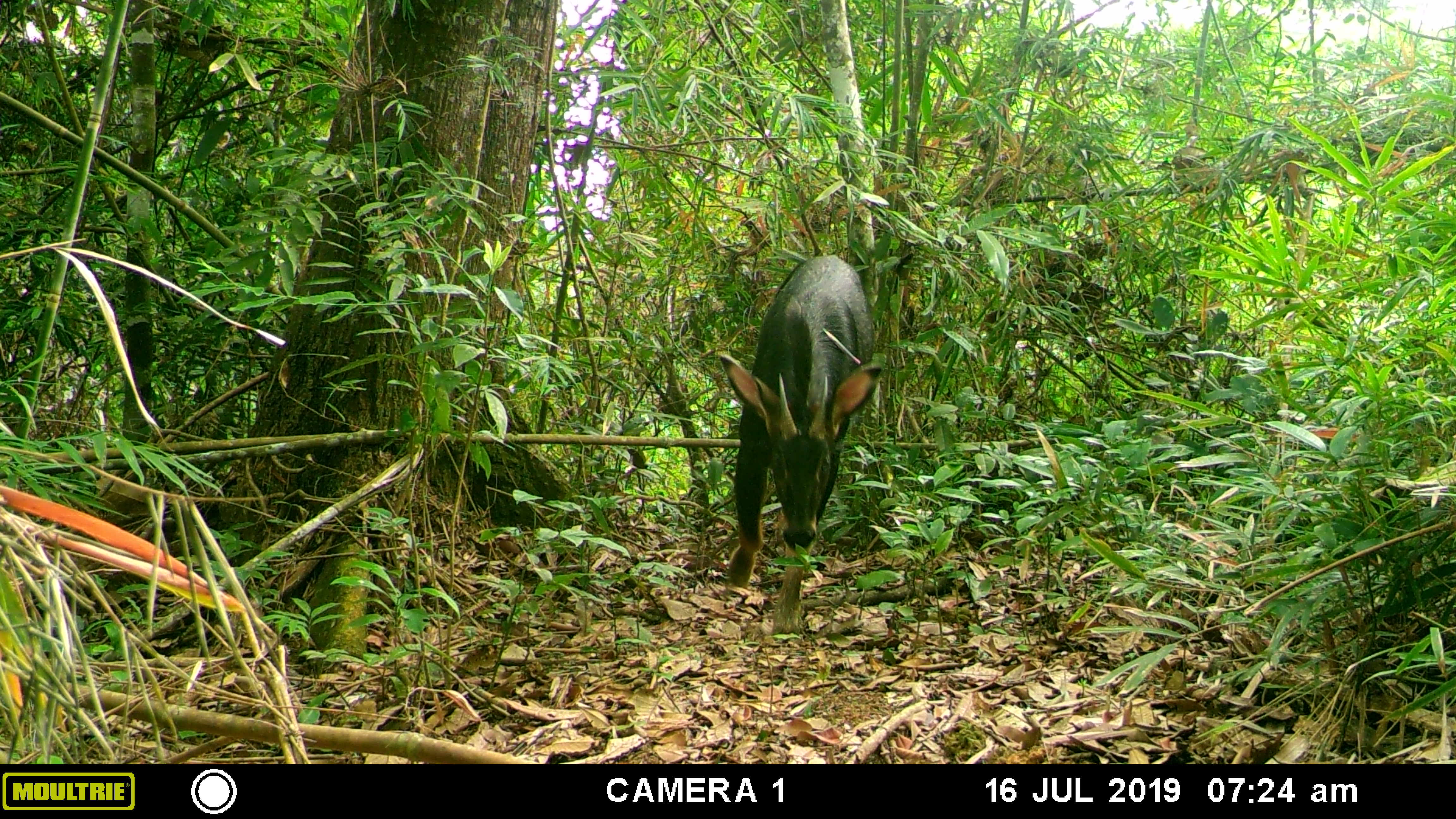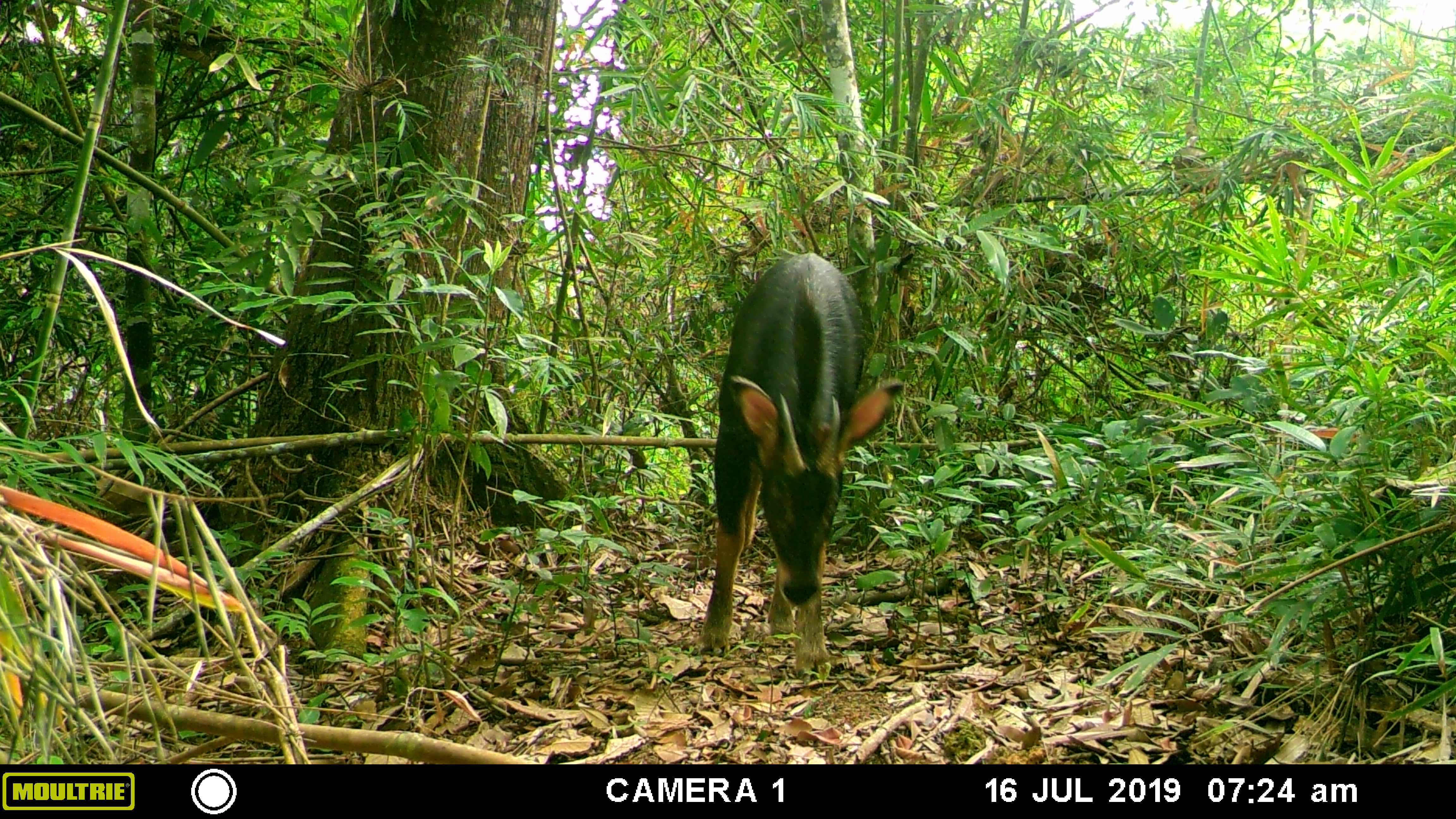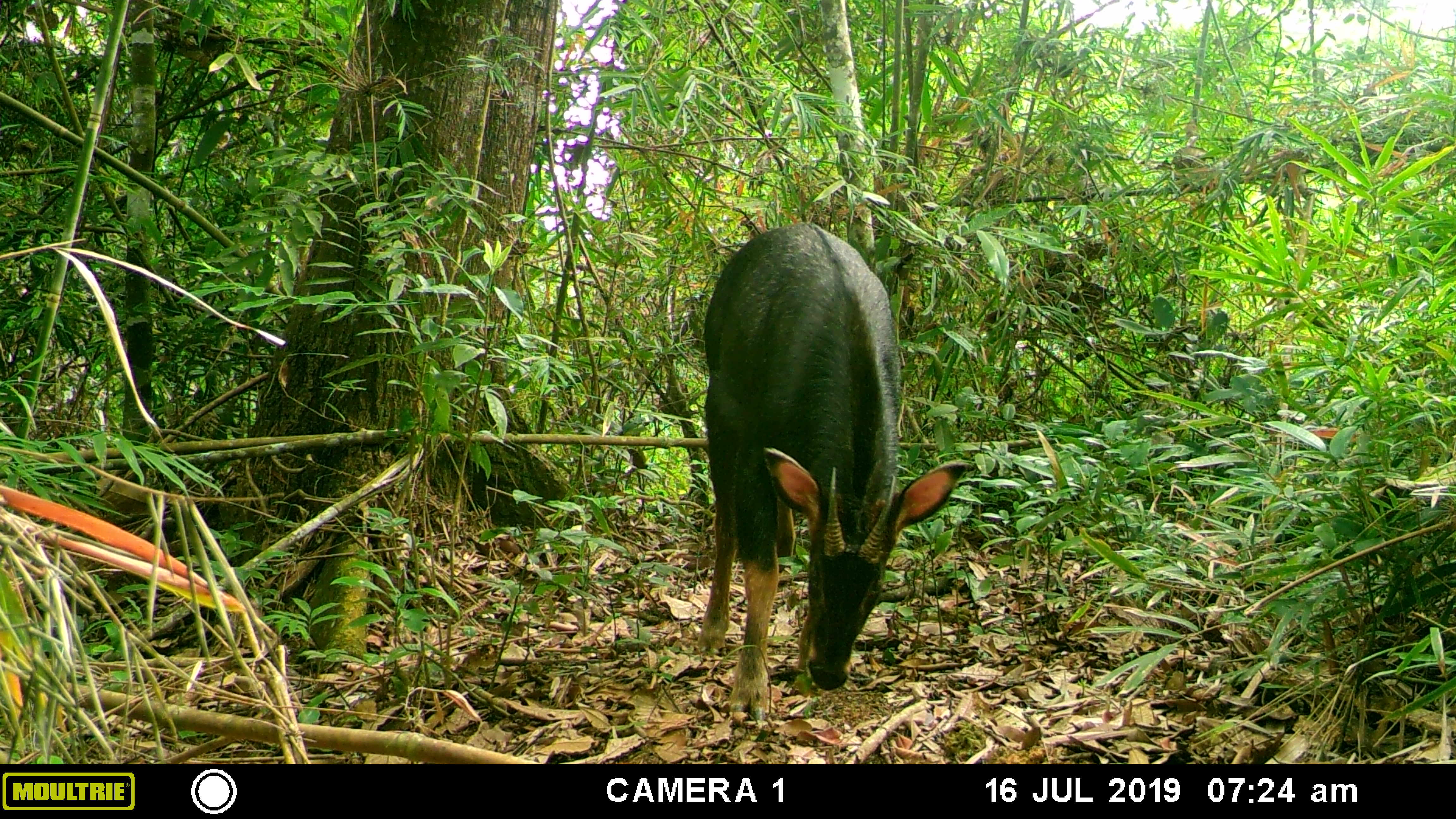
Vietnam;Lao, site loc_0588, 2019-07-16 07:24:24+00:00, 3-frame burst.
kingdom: Animalia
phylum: Chordata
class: Mammalia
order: Artiodactyla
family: Bovidae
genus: Capricornis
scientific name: Capricornis sumatraensis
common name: chinese serow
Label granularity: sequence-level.